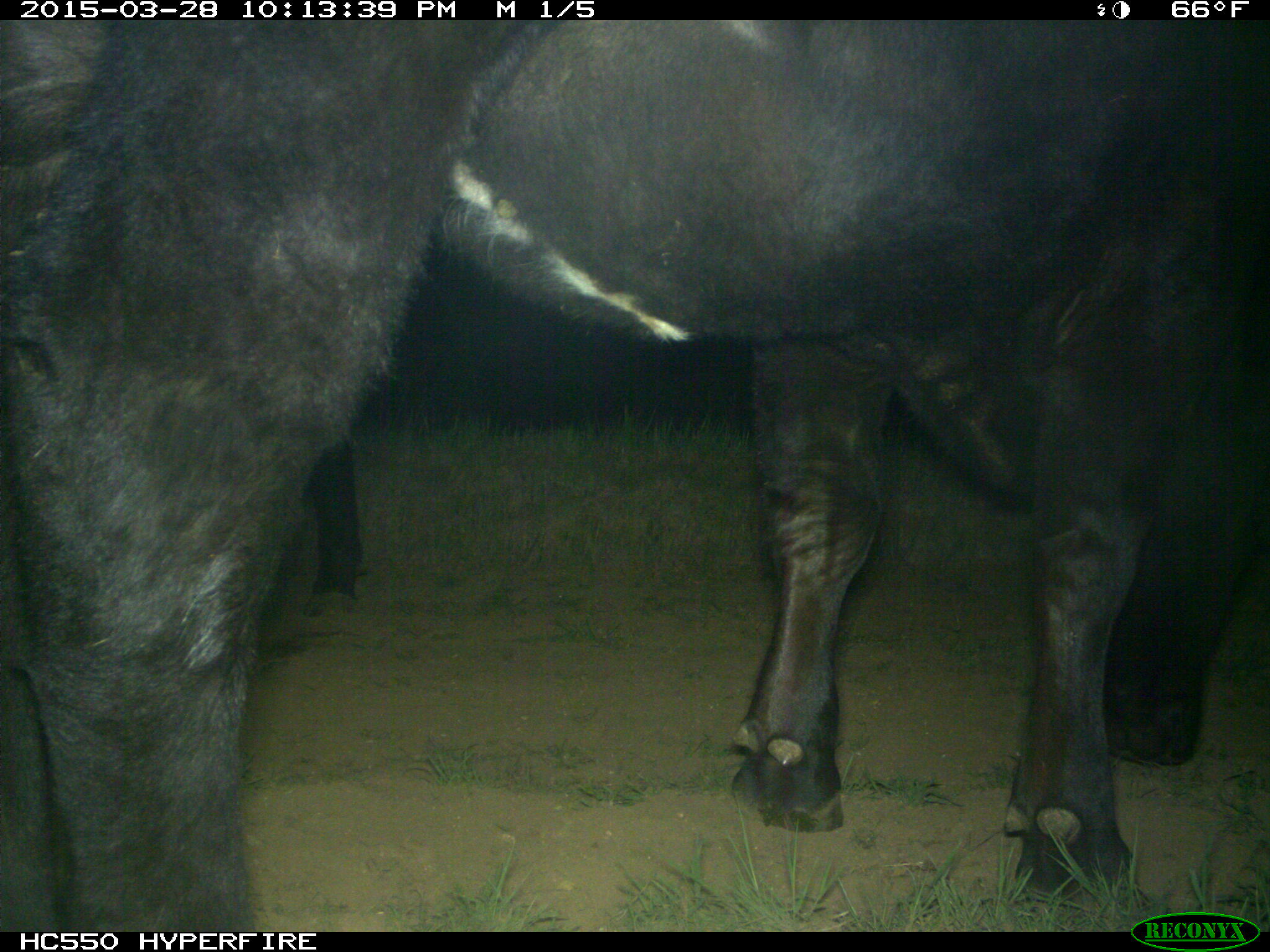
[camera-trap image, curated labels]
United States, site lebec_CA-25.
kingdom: Animalia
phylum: Chordata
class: Mammalia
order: Artiodactyla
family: Bovidae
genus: Bos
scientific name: Bos taurus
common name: domestic cow